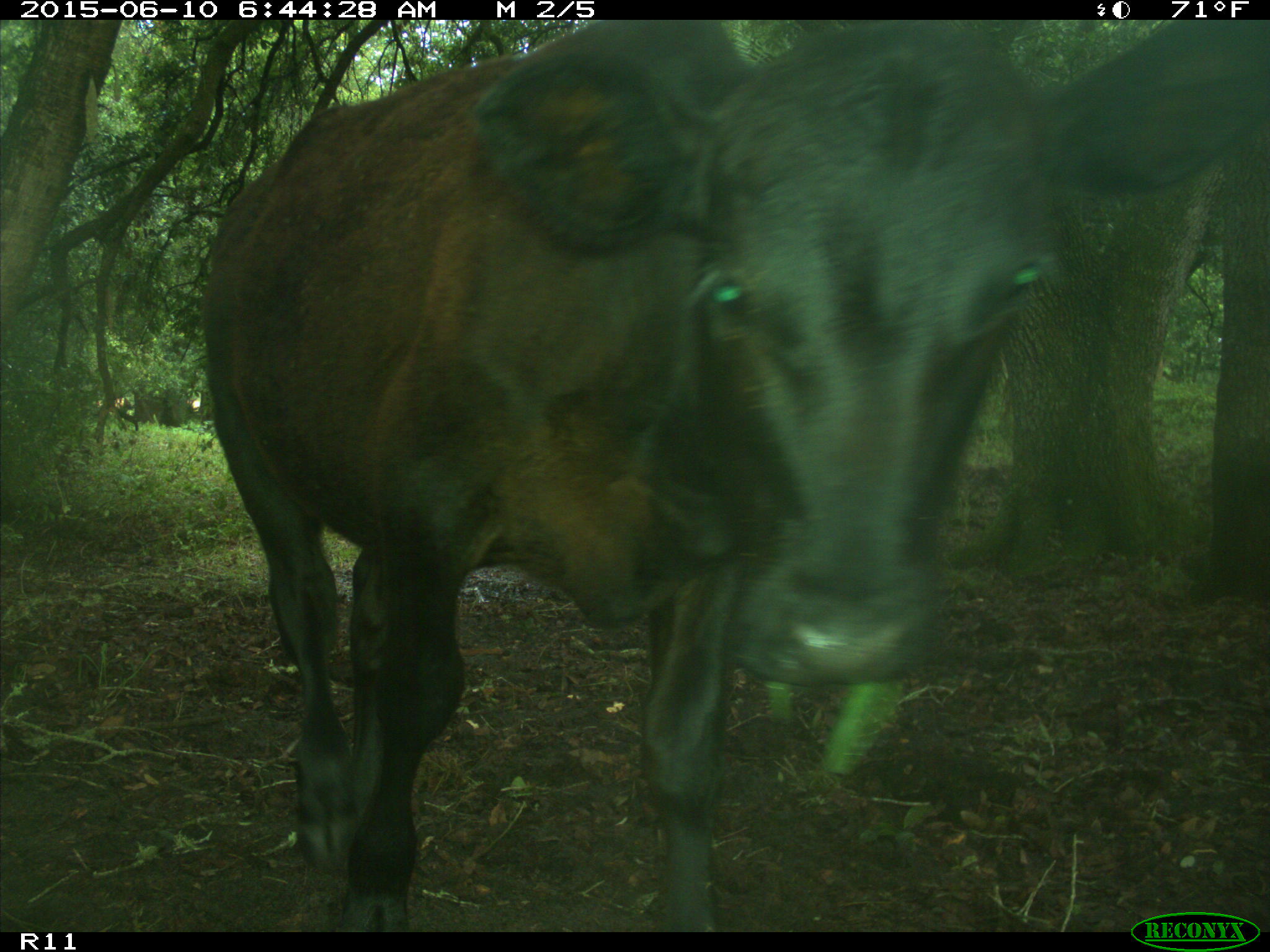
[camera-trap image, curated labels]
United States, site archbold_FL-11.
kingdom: Animalia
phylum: Chordata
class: Mammalia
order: Artiodactyla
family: Bovidae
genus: Bos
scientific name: Bos taurus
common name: domestic cow